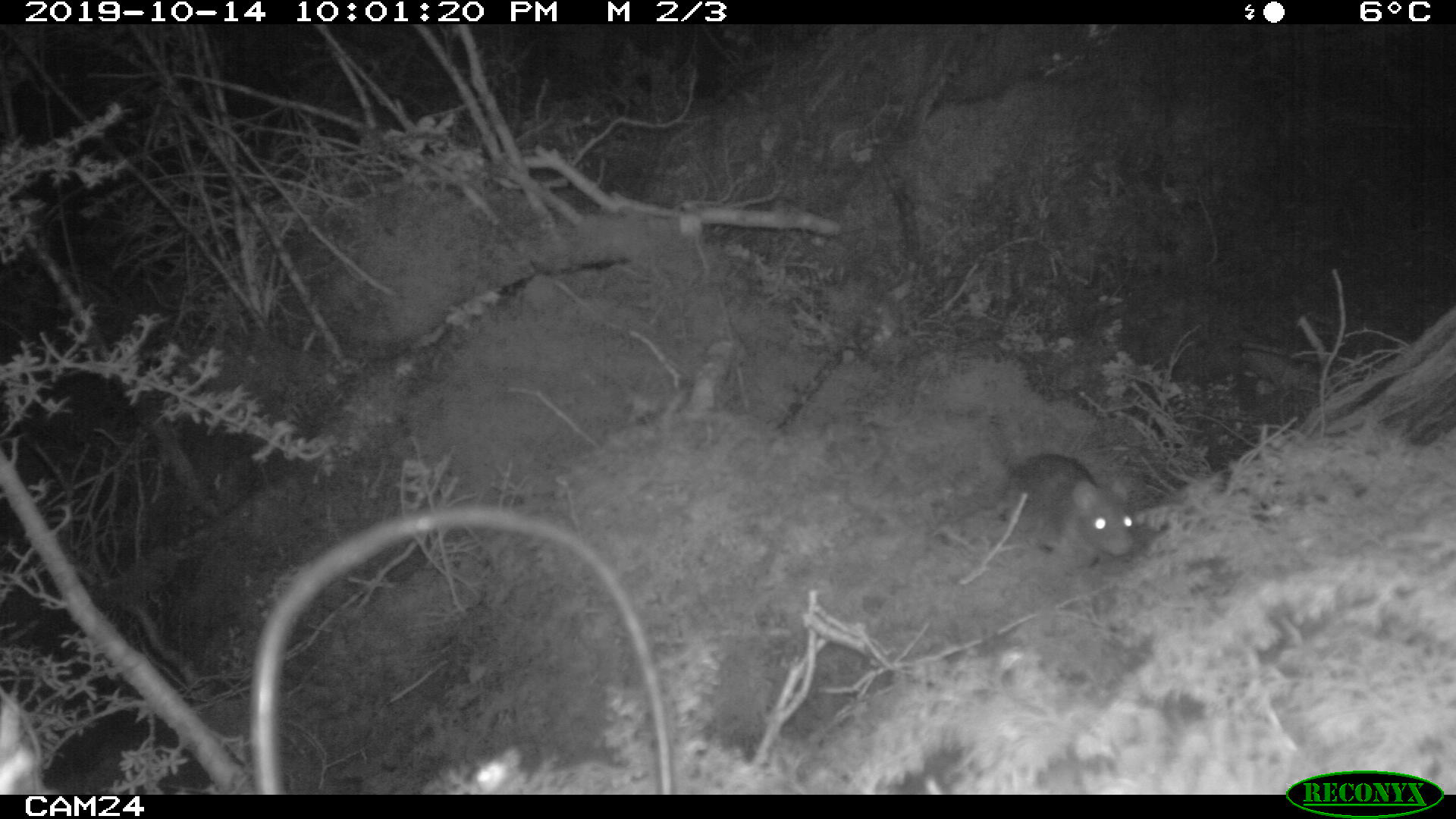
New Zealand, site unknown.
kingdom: Animalia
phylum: Chordata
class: Mammalia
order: Rodentia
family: Muridae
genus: Rattus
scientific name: Rattus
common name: rat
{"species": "rat (Rattus)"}